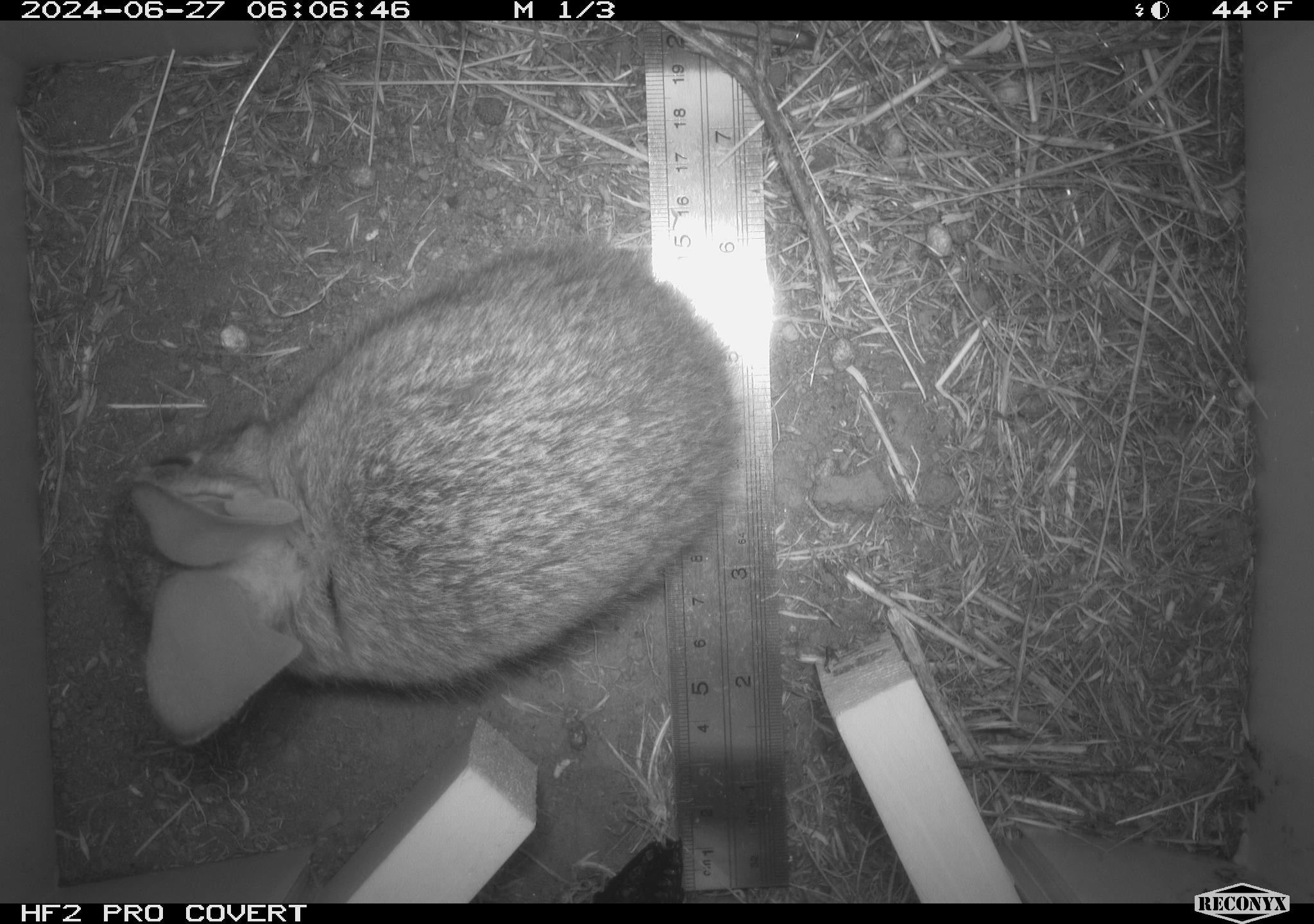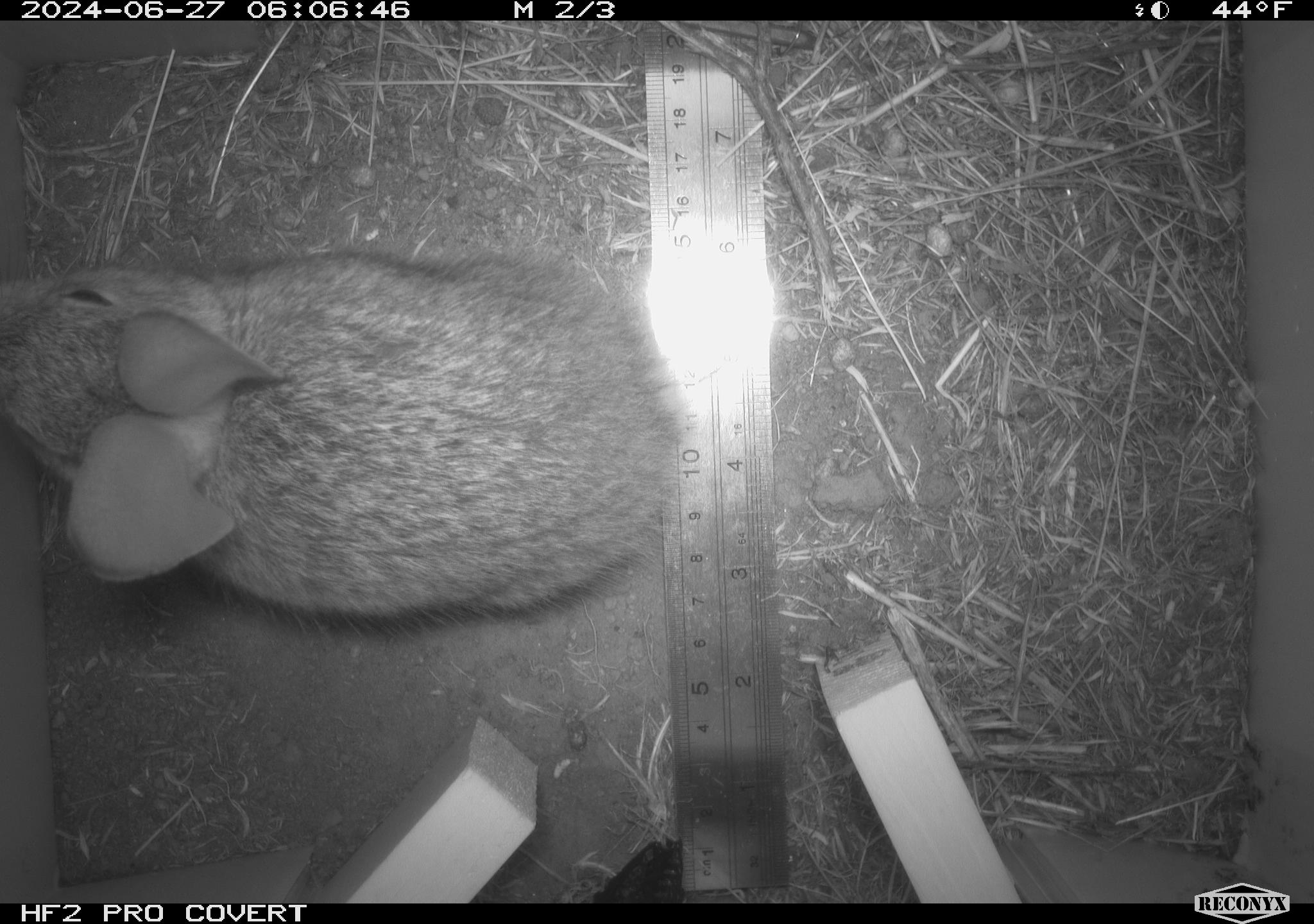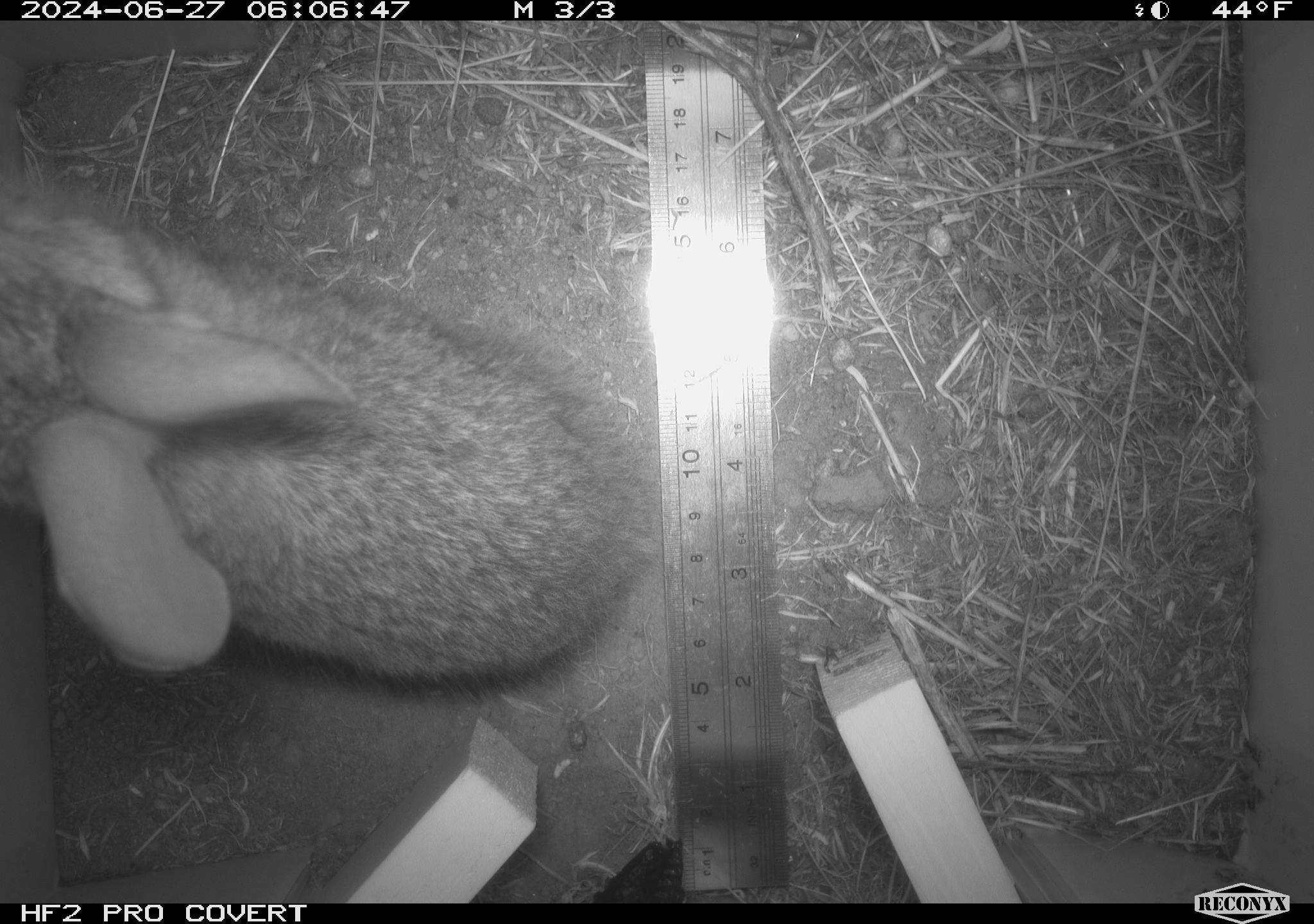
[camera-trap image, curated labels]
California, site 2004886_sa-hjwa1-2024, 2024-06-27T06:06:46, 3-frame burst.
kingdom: Animalia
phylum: Chordata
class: Mammalia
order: Lagomorpha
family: Leporidae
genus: Sylvilagus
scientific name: Sylvilagus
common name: cottontail rabbits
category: sylvilagus species